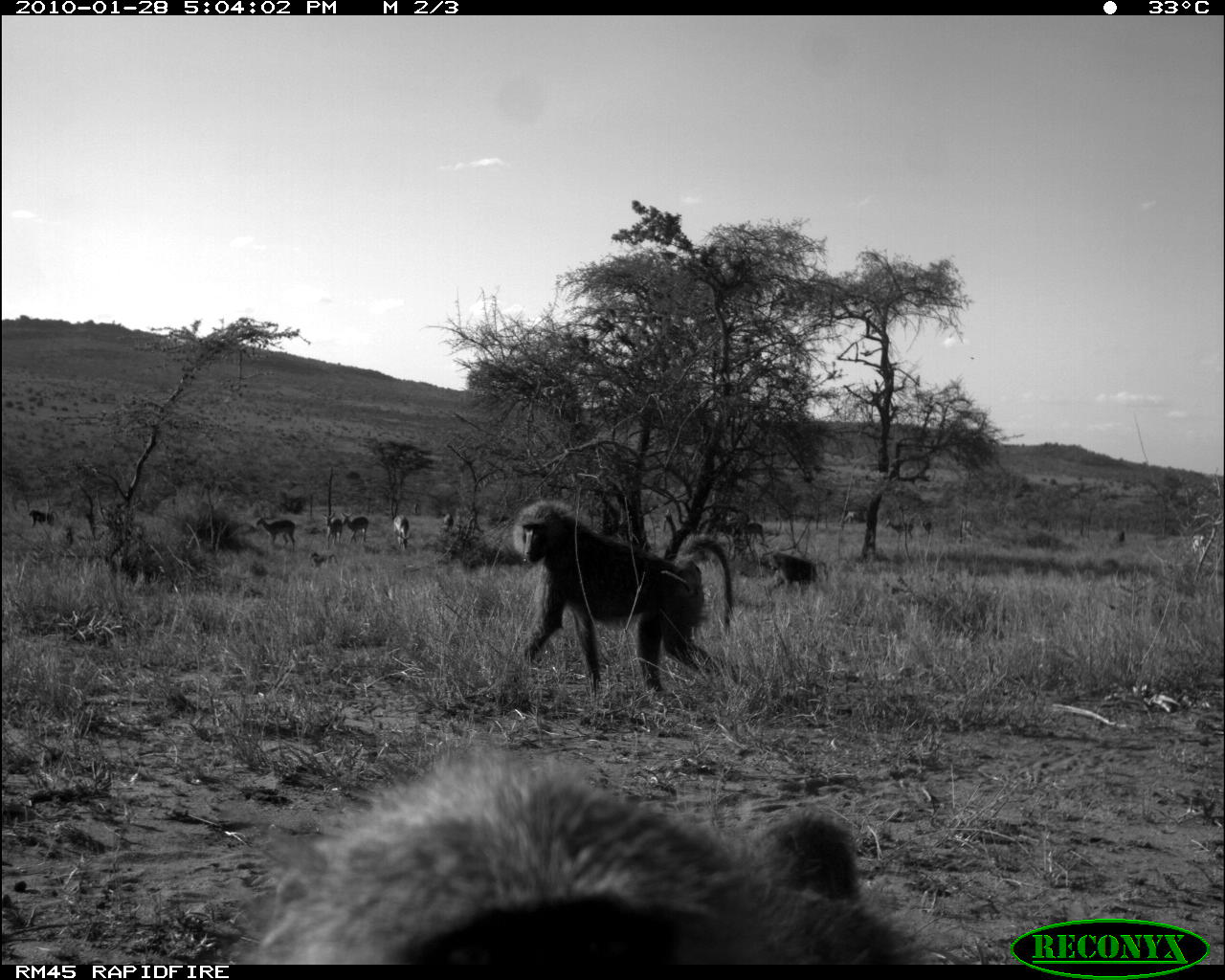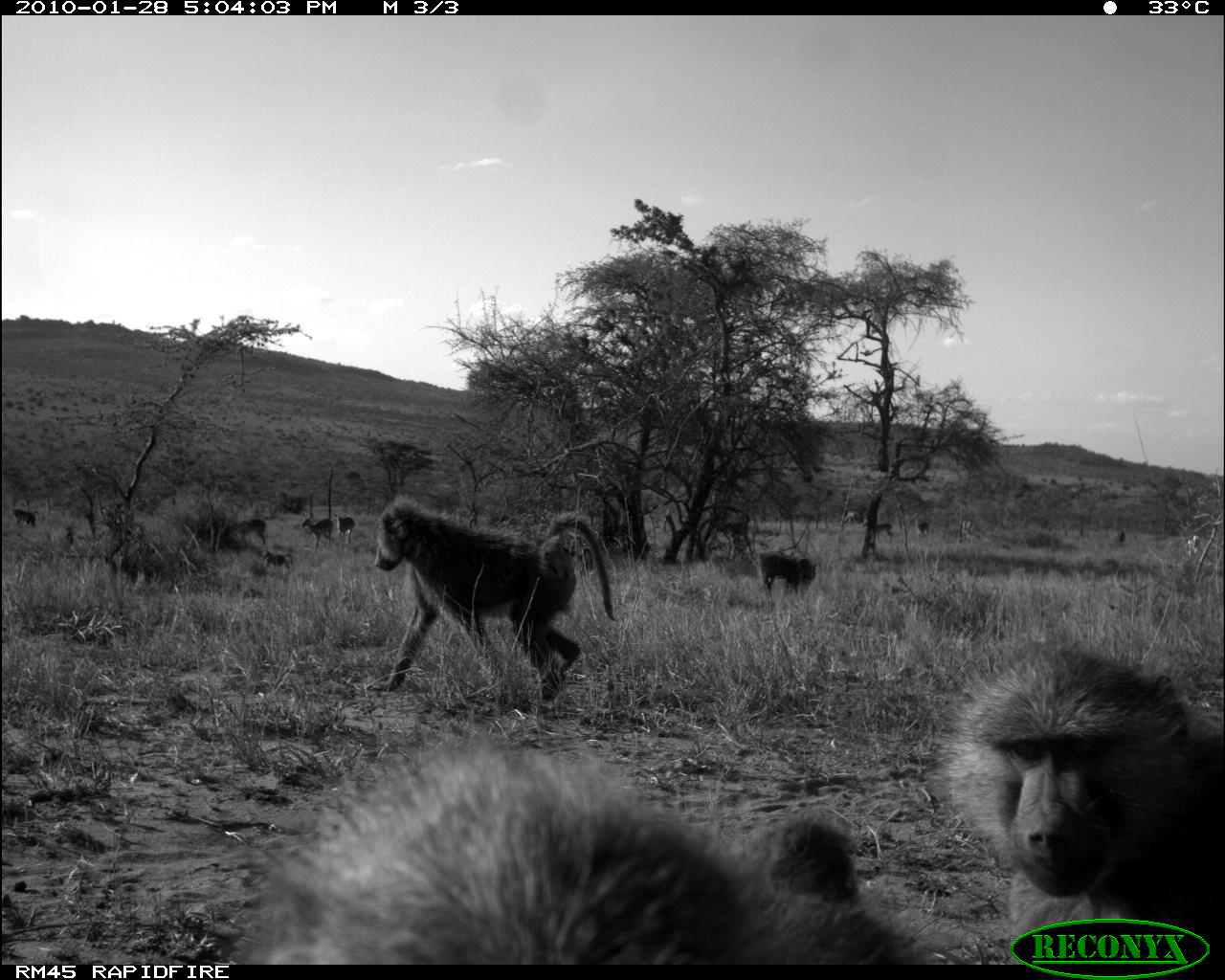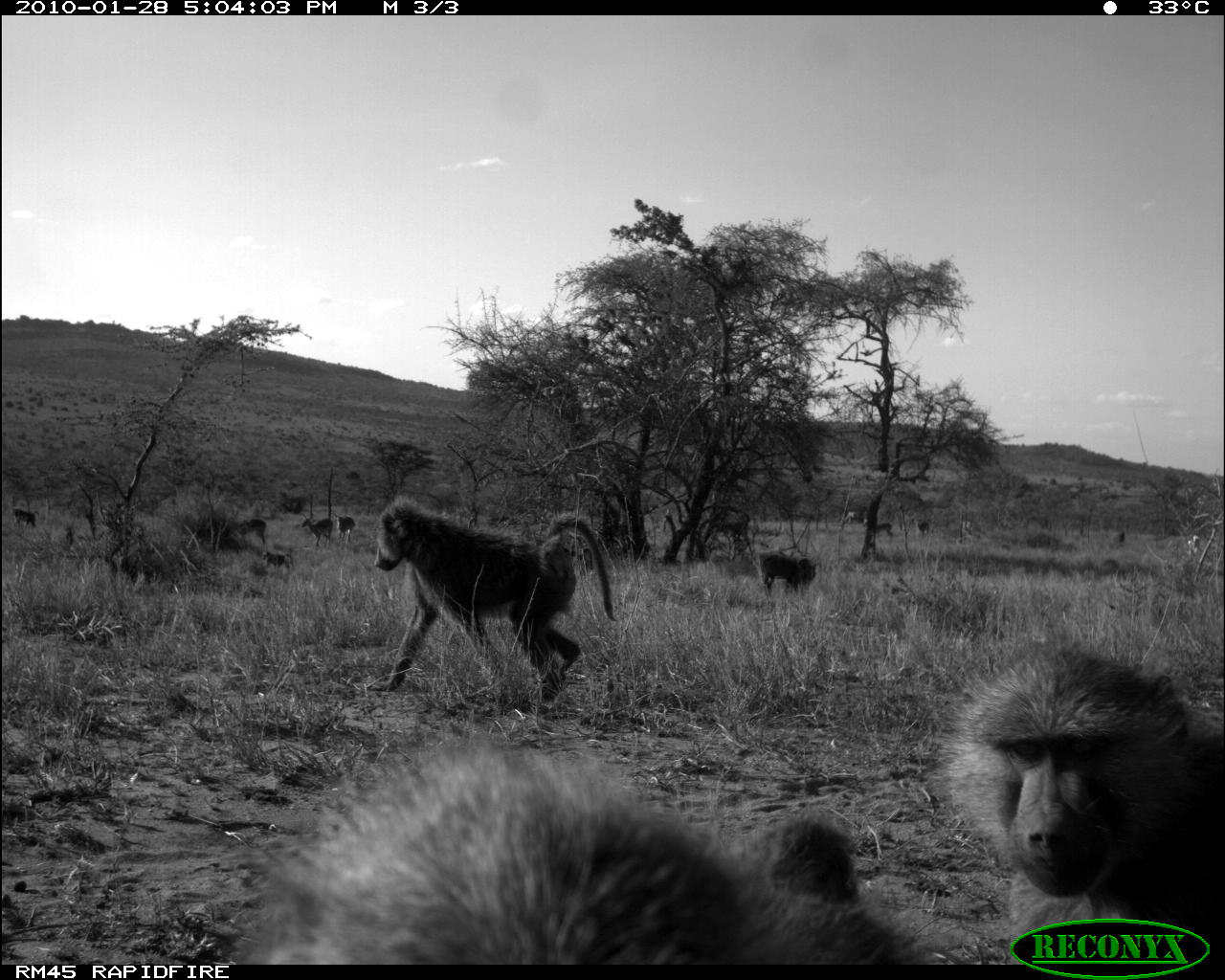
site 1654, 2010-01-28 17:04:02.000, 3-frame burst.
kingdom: Animalia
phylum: Chordata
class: Mammalia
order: Artiodactyla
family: Bovidae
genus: Aepyceros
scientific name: Aepyceros melampus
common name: impala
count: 9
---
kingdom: Animalia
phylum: Chordata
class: Mammalia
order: Primates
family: Cercopithecidae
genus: Papio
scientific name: Papio anubis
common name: olive baboon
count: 10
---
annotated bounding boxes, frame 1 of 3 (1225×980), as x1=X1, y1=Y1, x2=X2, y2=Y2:
aepyceros melampus: x1=235, y1=737, x2=950, y2=965; x1=512, y1=498, x2=734, y2=695; x1=766, y1=551, x2=816, y2=596; x1=255, y1=514, x2=295, y2=552; x1=340, y1=512, x2=369, y2=543; x1=884, y1=517, x2=913, y2=541; x1=323, y1=512, x2=342, y2=547; x1=28, y1=508, x2=58, y2=530; x1=393, y1=514, x2=411, y2=550; x1=741, y1=520, x2=767, y2=542; x1=308, y1=551, x2=338, y2=570; x1=839, y1=510, x2=863, y2=526; x1=440, y1=513, x2=454, y2=532; x1=919, y1=517, x2=932, y2=535